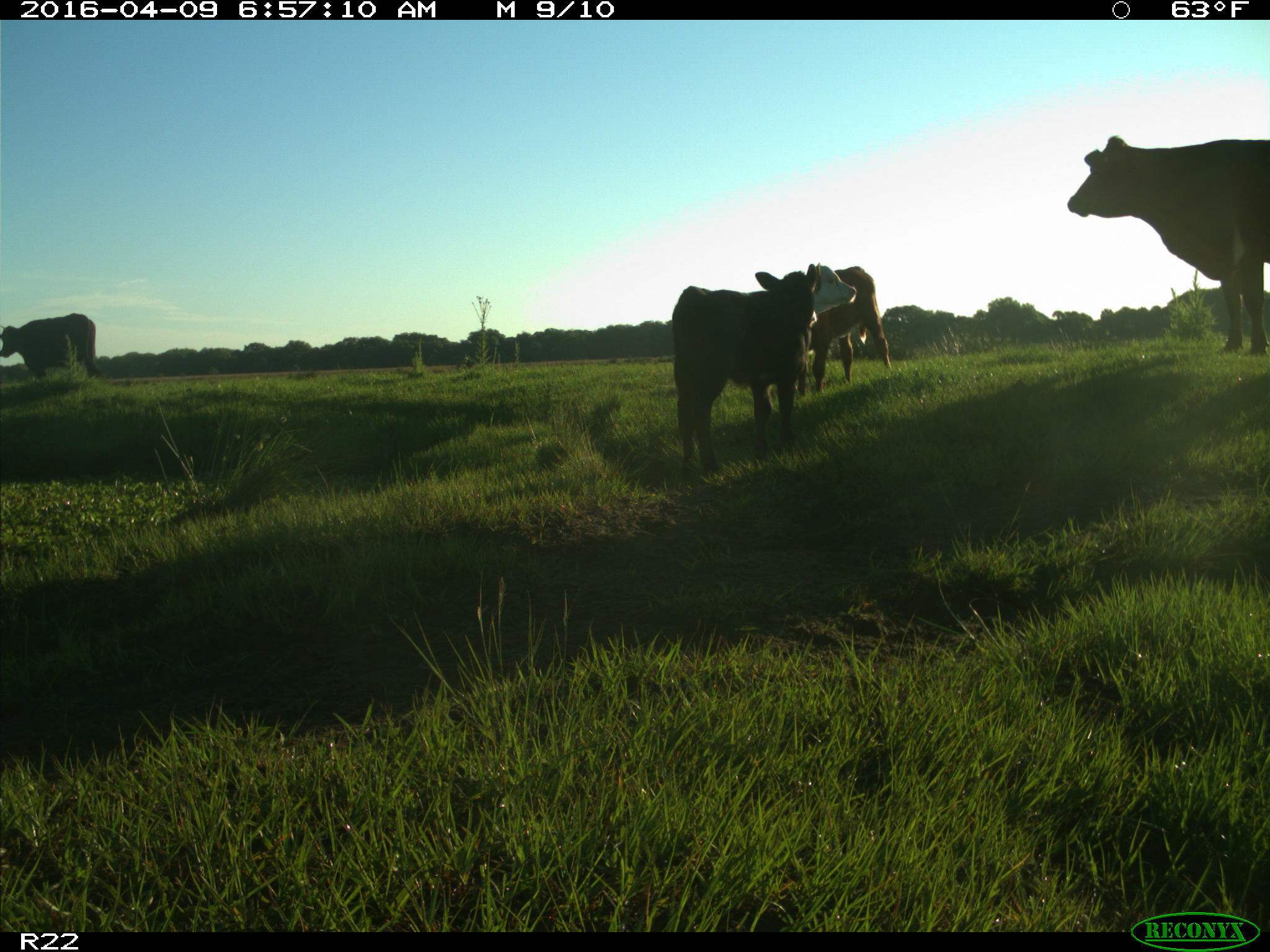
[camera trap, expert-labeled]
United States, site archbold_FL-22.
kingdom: Animalia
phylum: Chordata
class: Mammalia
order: Artiodactyla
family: Bovidae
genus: Bos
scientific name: Bos taurus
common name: domestic cow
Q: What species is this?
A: Bos taurus (domestic cow).